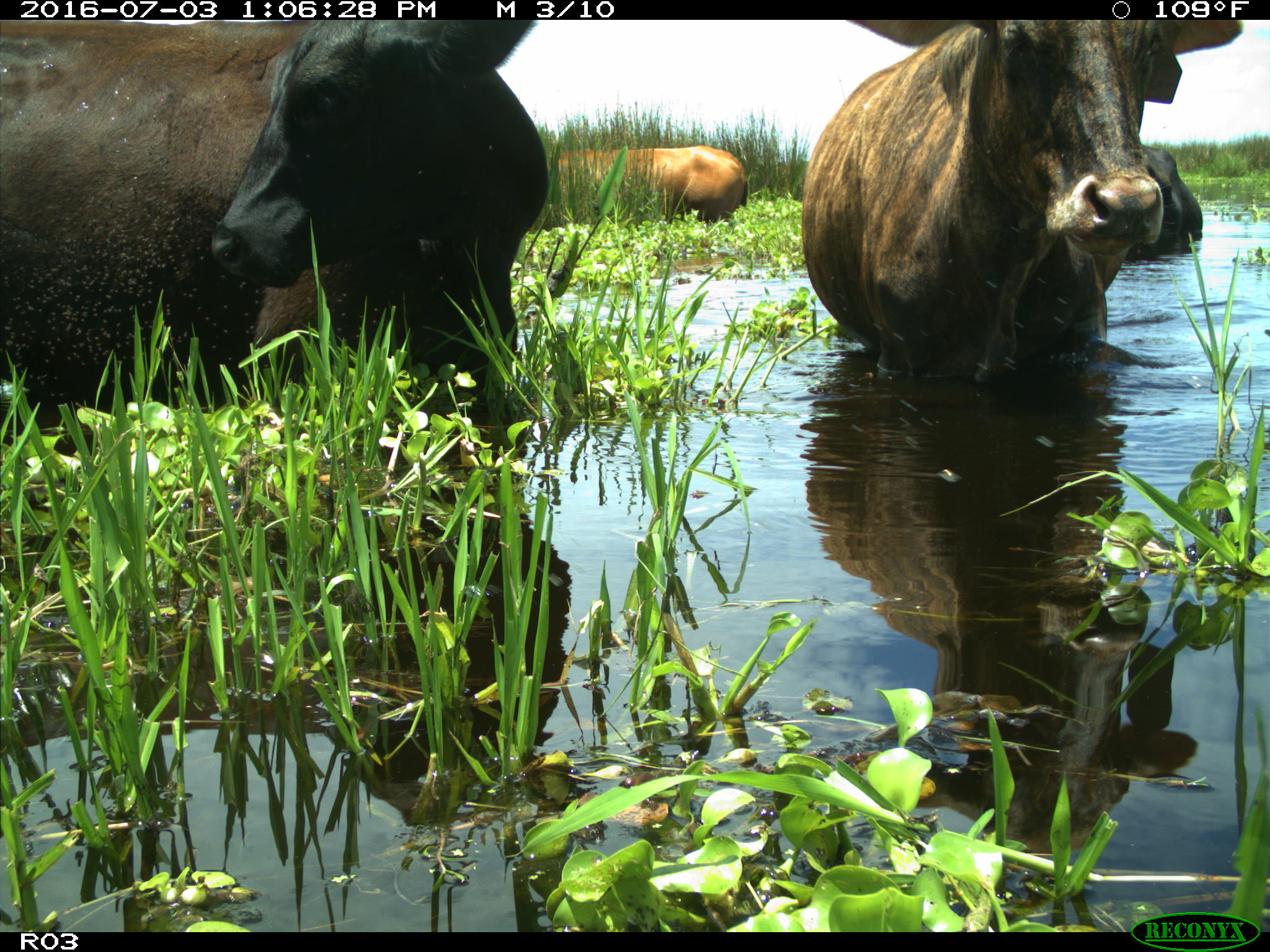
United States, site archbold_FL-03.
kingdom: Animalia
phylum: Chordata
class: Mammalia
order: Artiodactyla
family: Bovidae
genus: Bos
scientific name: Bos taurus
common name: domestic cow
Bos taurus (domestic cow).